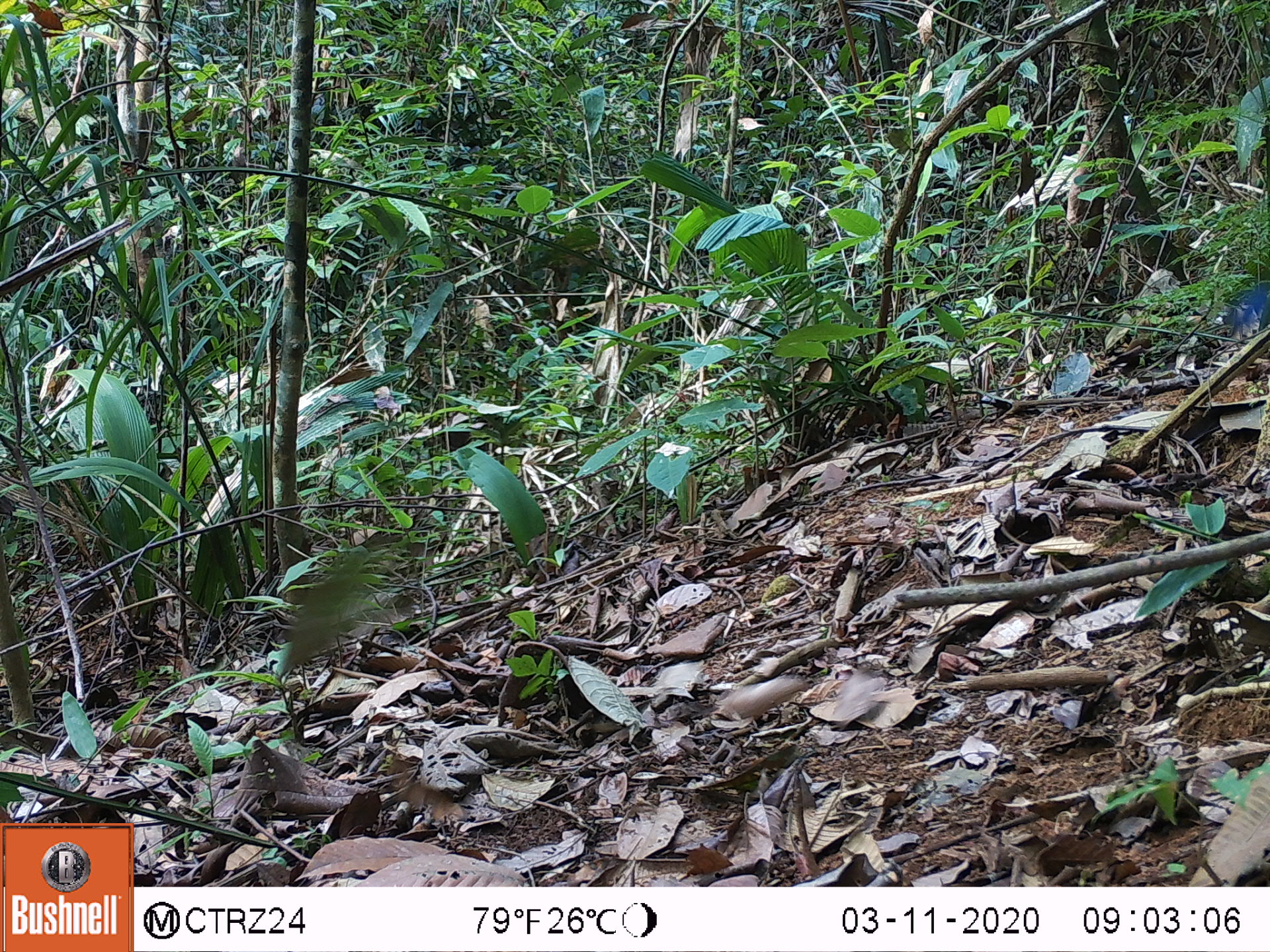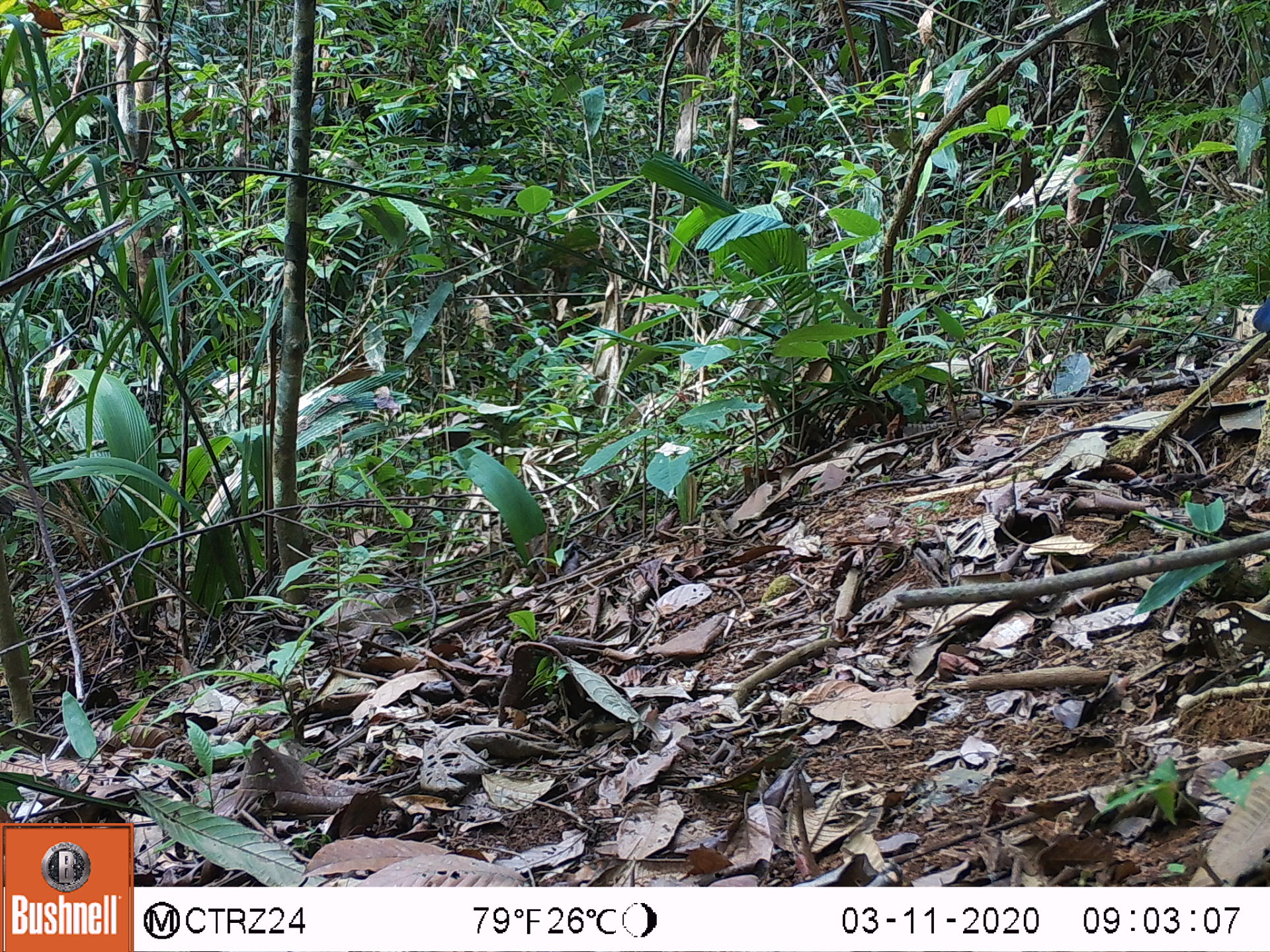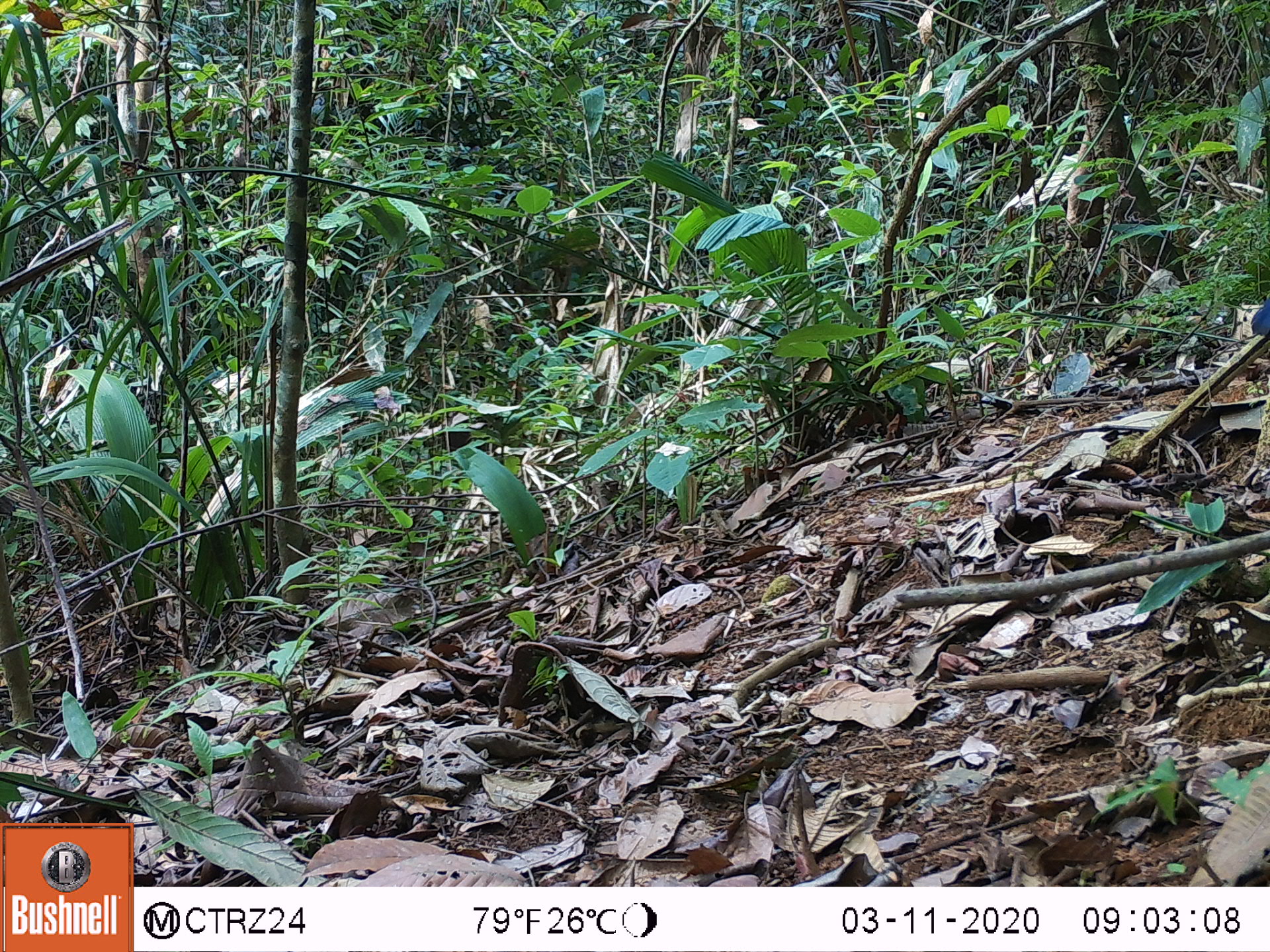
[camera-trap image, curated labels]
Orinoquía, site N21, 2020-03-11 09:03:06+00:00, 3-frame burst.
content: unidentified animal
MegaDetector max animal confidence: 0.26